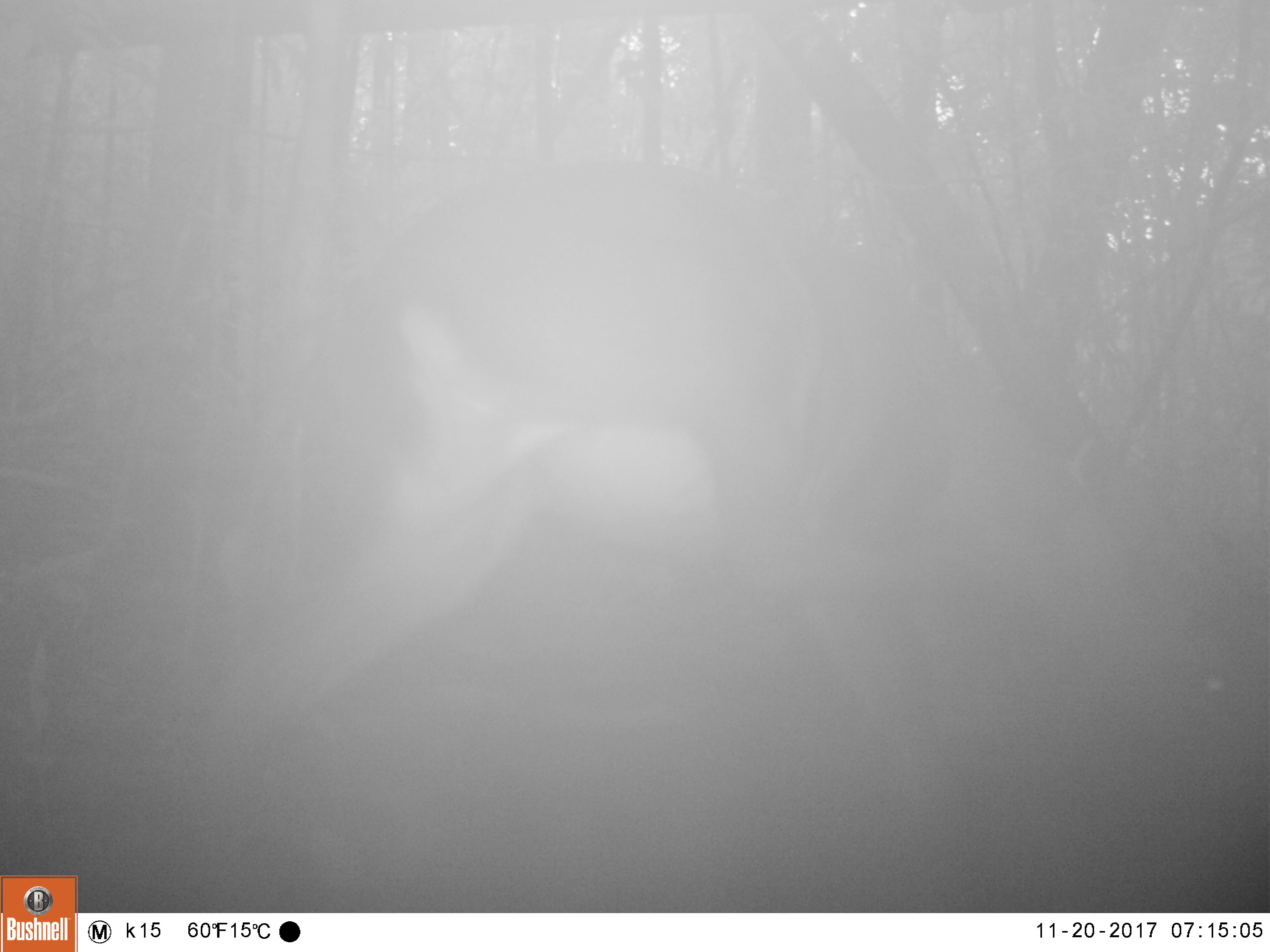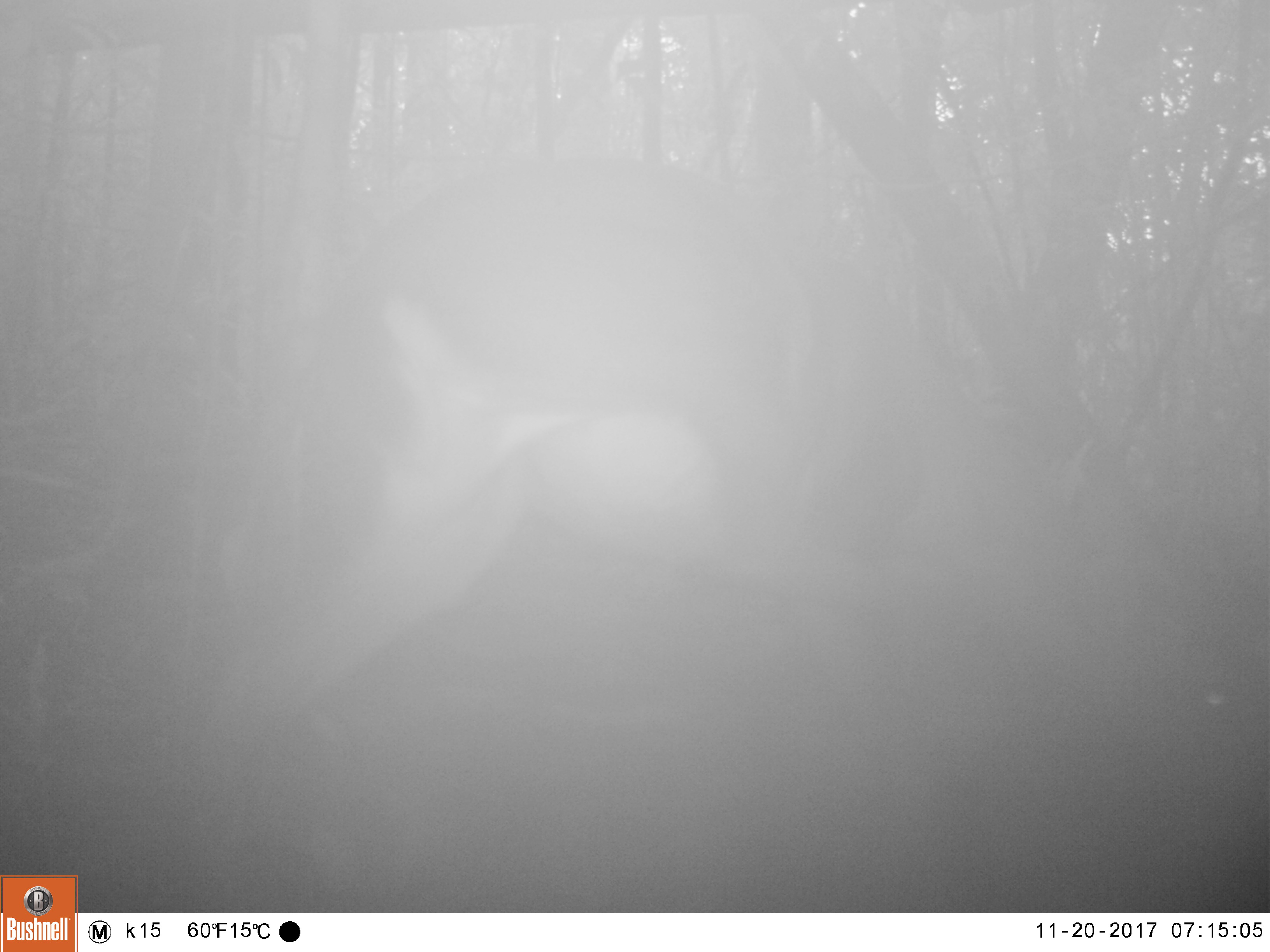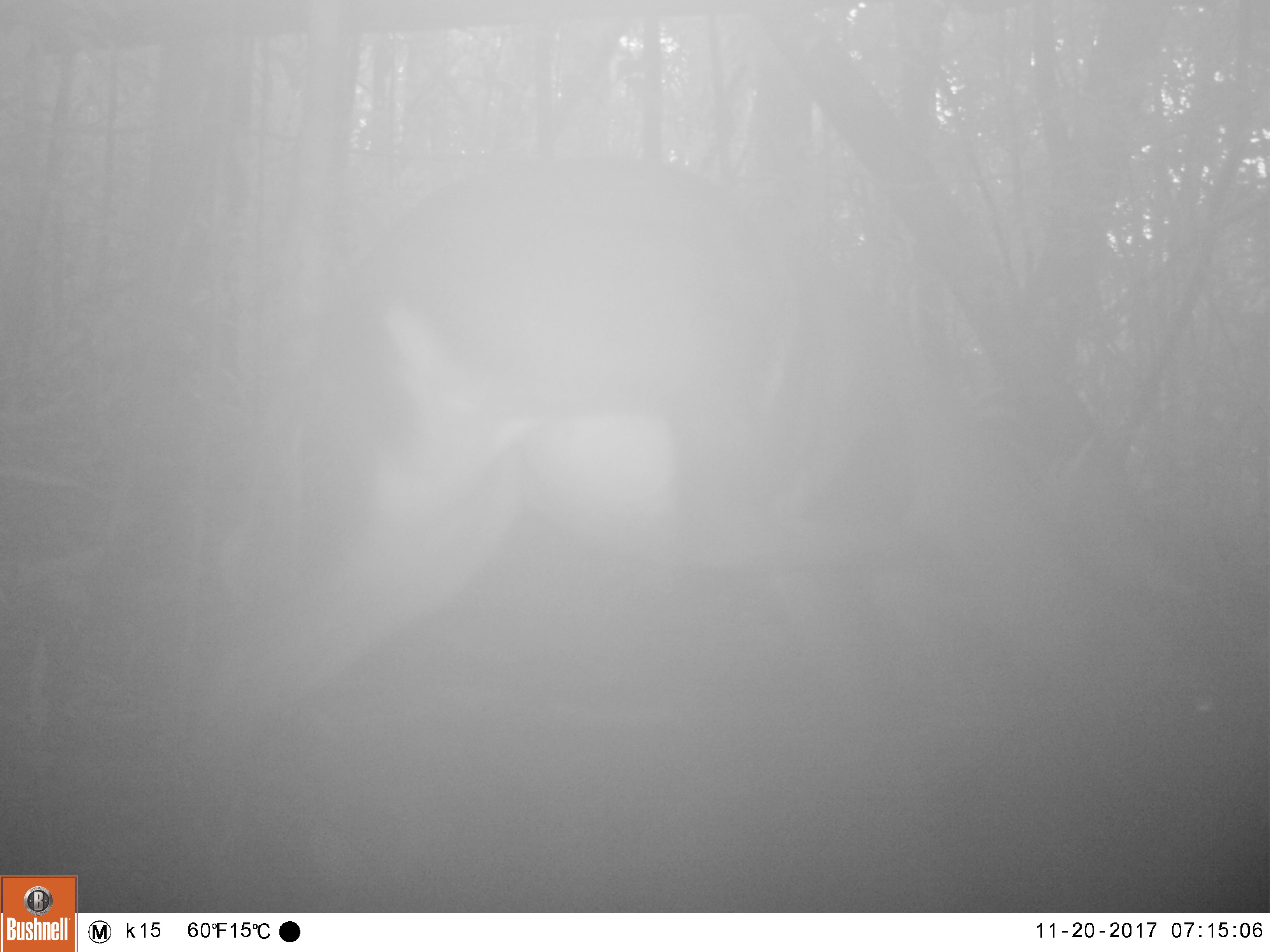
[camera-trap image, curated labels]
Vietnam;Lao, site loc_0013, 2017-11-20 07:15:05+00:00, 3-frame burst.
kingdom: Animalia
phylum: Chordata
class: Mammalia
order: Artiodactyla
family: Cervidae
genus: Muntiacus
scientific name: Muntiacus vuquangensis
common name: large-antlered muntjac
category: large antlered muntjac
Large antlered muntjac (large-antlered muntjac) (Muntiacus vuquangensis). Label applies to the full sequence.